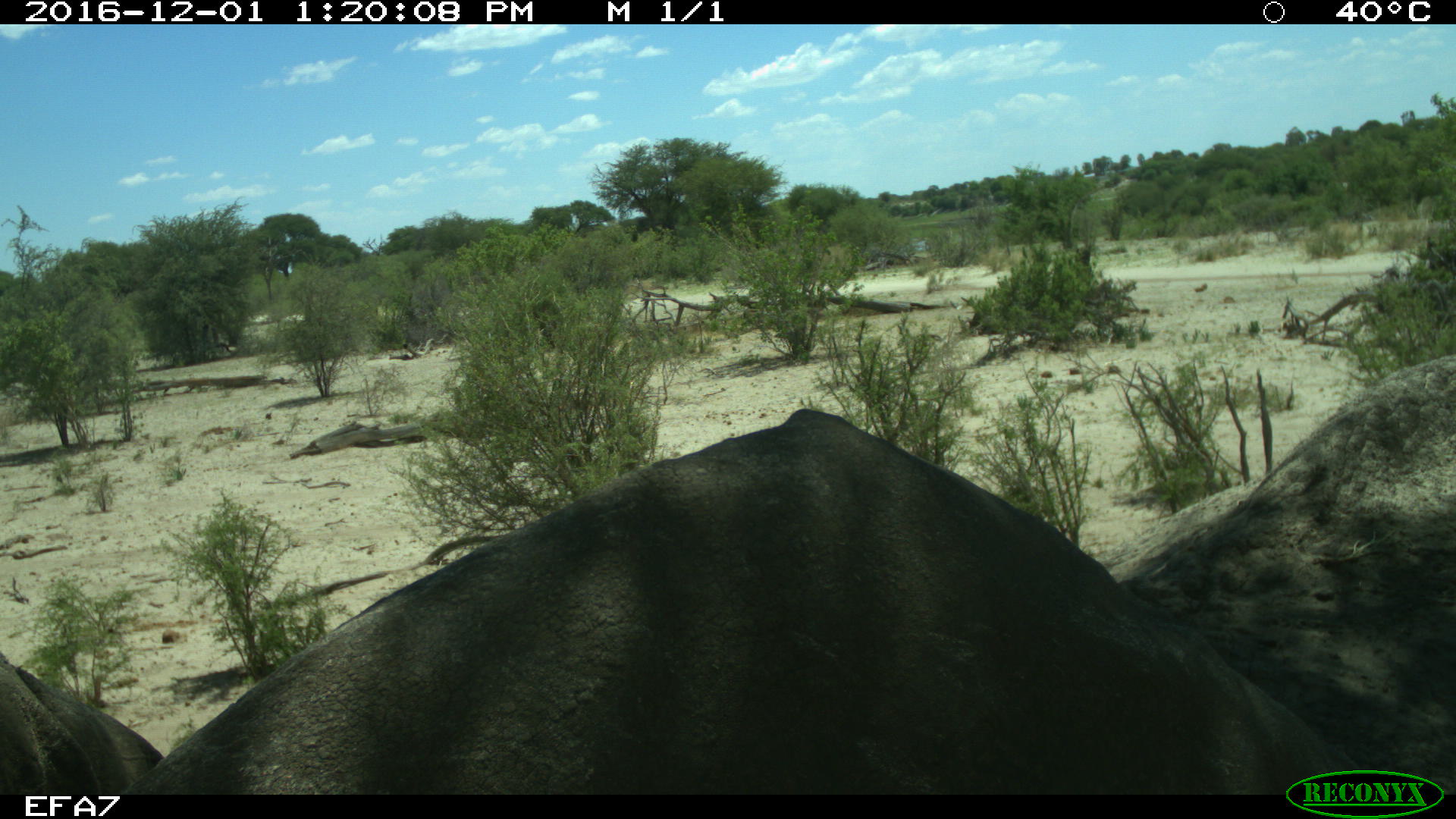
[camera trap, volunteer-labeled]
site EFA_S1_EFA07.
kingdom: Animalia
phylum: Chordata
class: Mammalia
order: Proboscidea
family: Elephantidae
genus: Loxodonta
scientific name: Loxodonta africana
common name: african bush elephant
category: elephant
Elephant (african bush elephant) (Loxodonta africana), count 2. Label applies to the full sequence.